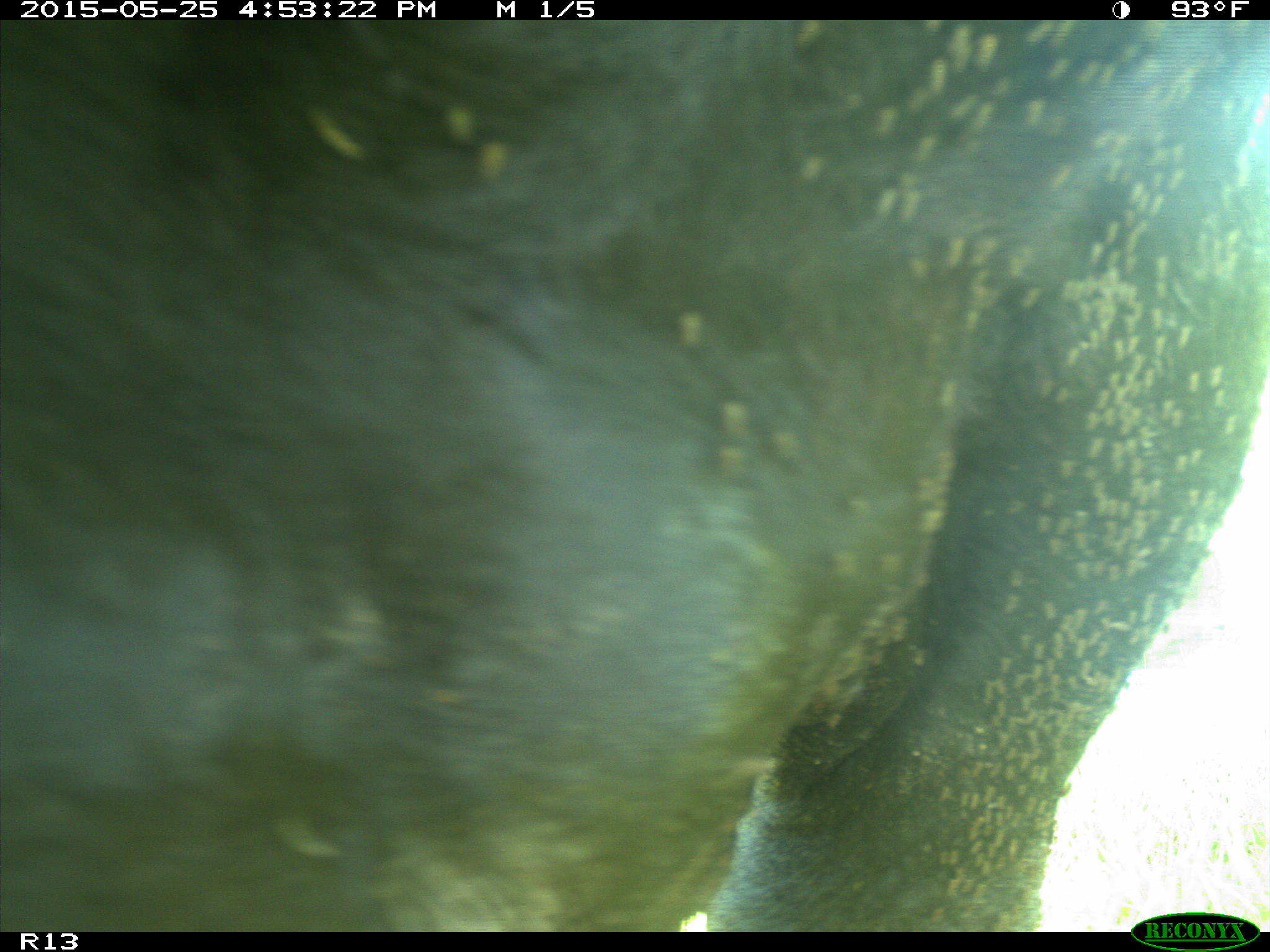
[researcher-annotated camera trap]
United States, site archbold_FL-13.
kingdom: Animalia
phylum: Chordata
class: Mammalia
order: Artiodactyla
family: Bovidae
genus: Bos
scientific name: Bos taurus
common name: domestic cow